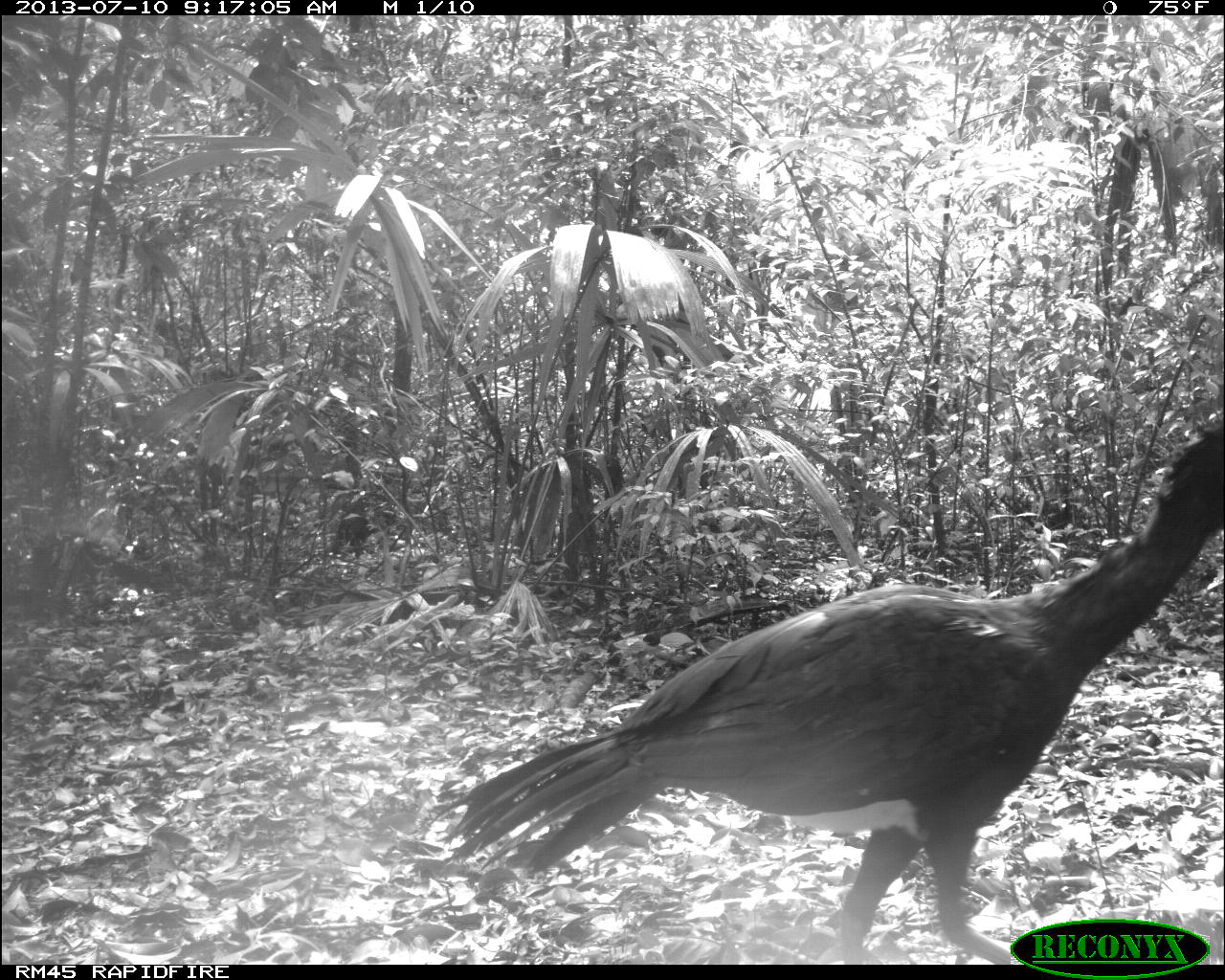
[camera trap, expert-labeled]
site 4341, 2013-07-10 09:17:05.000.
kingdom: Animalia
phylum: Chordata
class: Aves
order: Galliformes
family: Cracidae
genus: Crax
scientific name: Crax rubra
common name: great curassow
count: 2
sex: male